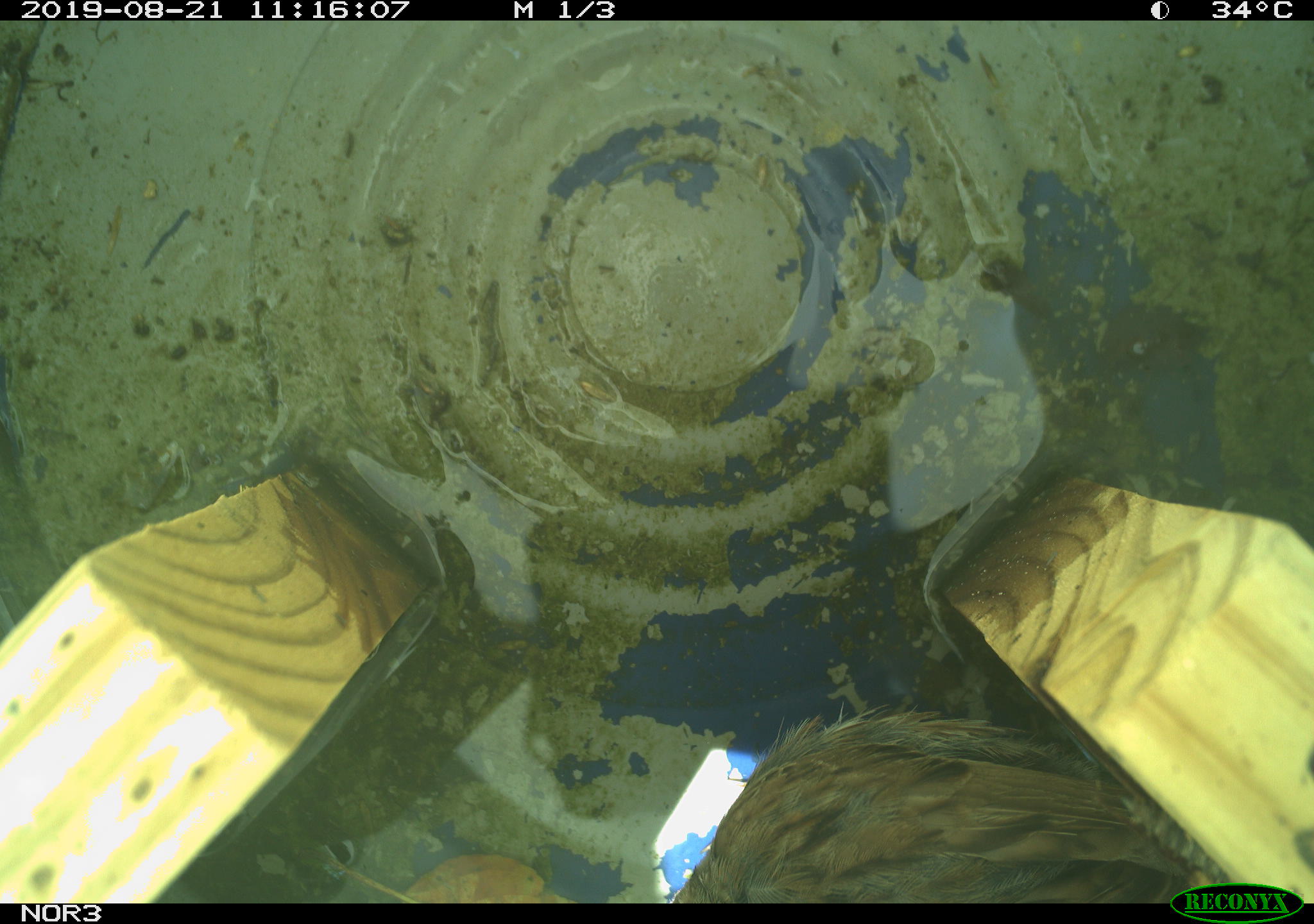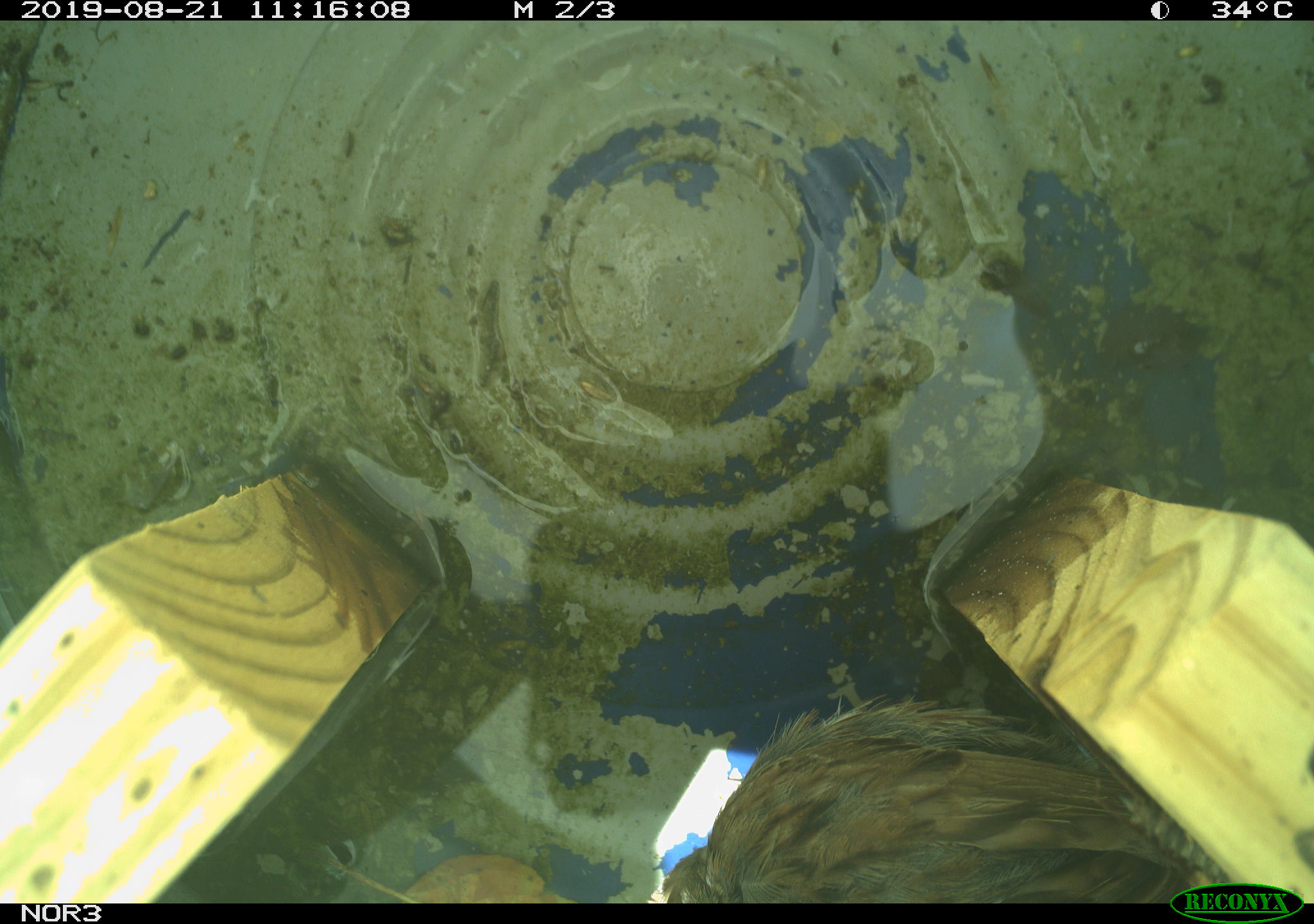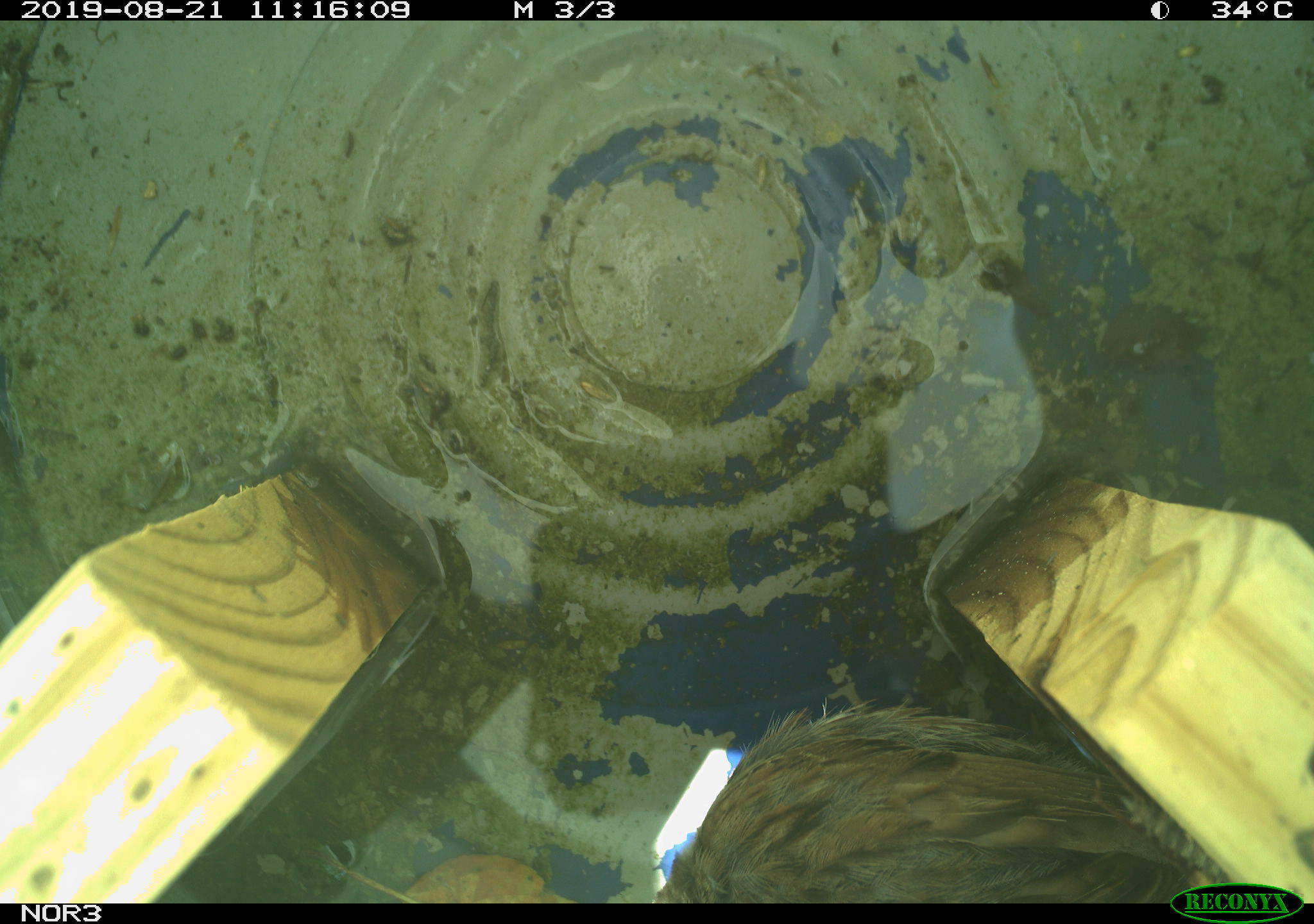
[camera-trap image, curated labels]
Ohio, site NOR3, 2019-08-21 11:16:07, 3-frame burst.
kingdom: Animalia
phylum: Chordata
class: Aves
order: Passeriformes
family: Passerellidae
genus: Melospiza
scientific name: Melospiza melodia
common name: song sparrow